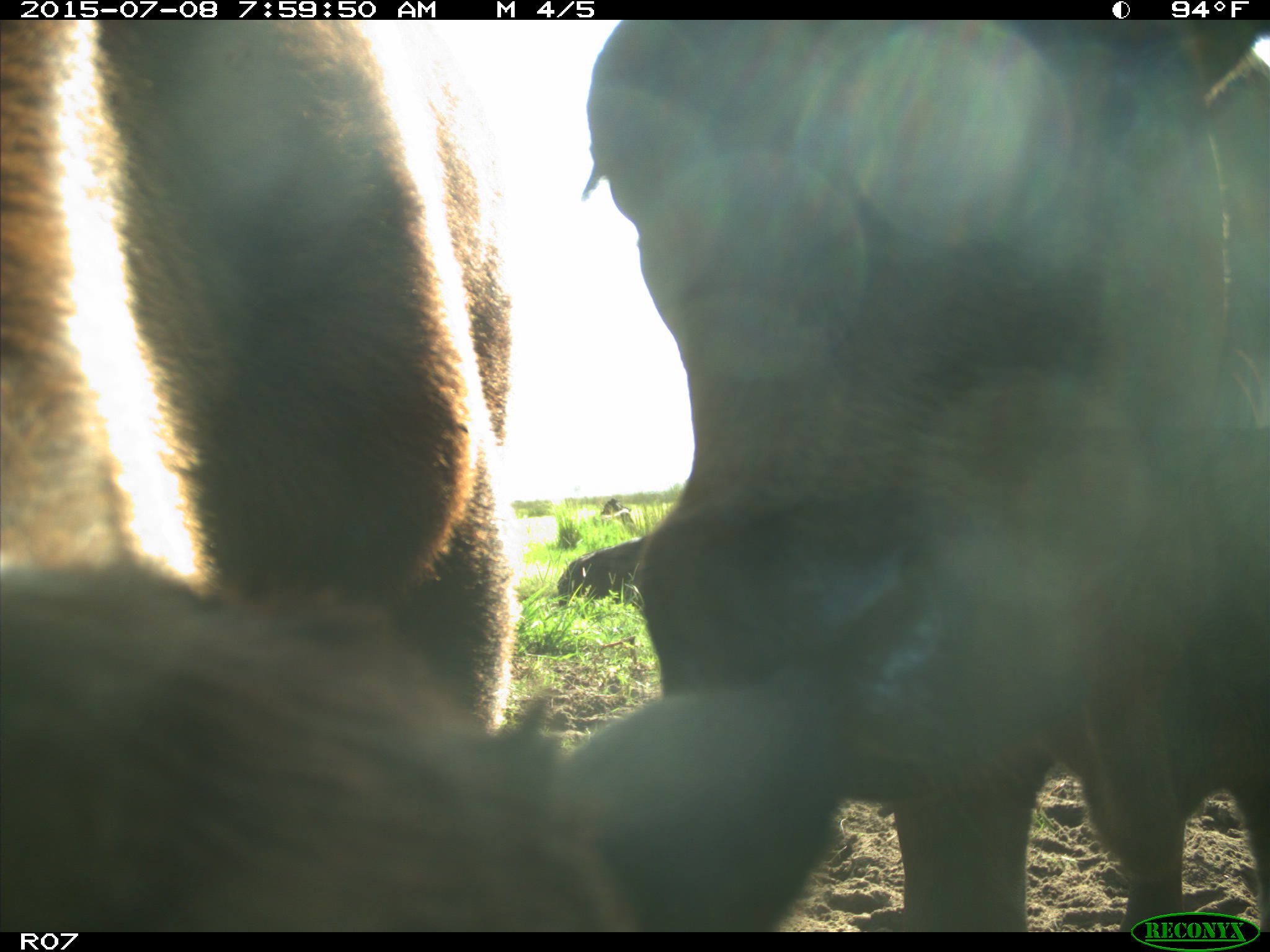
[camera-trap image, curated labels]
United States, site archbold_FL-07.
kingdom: Animalia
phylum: Chordata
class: Mammalia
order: Artiodactyla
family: Bovidae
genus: Bos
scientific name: Bos taurus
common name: domestic cow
Bos taurus (domestic cow).